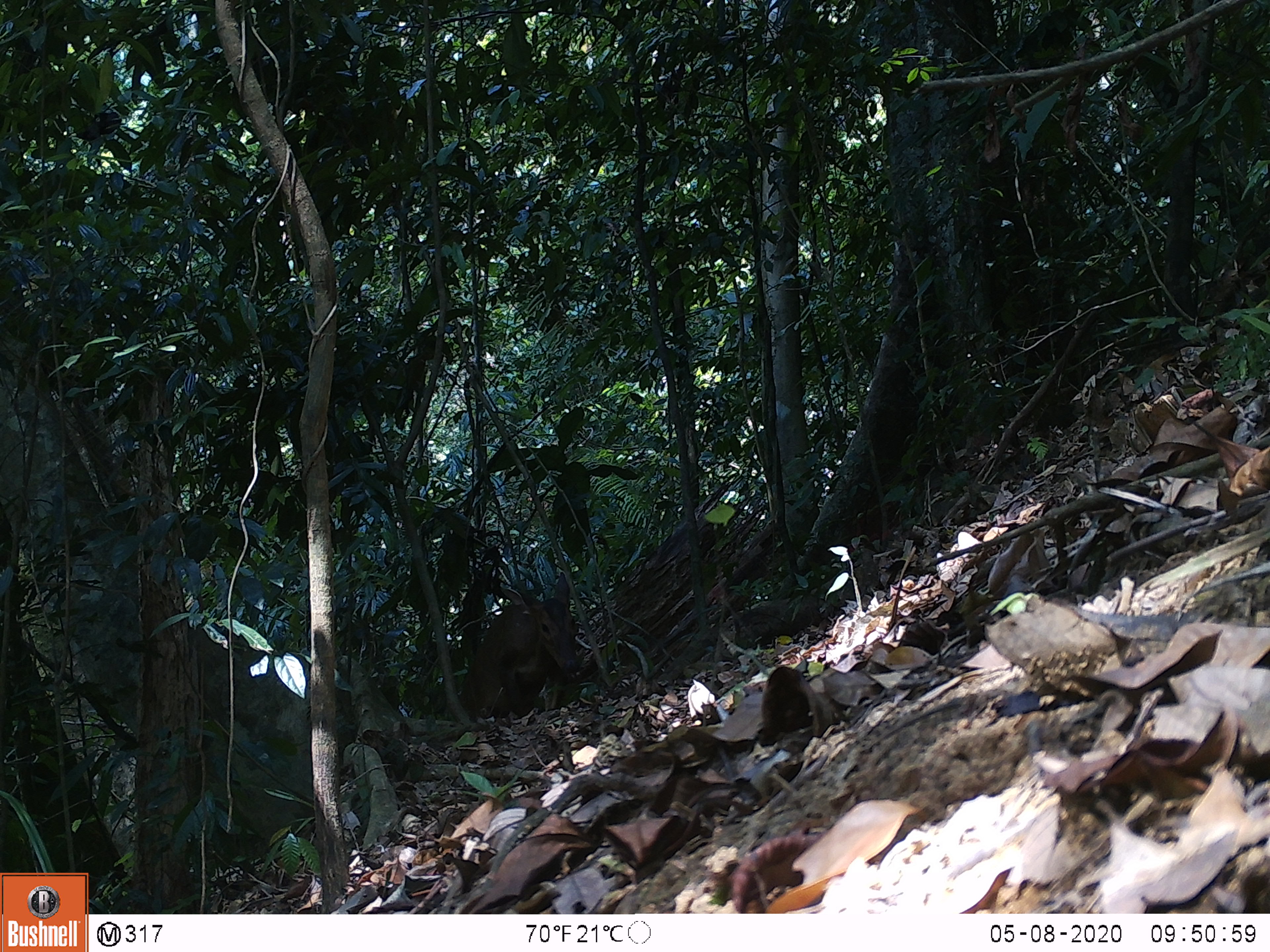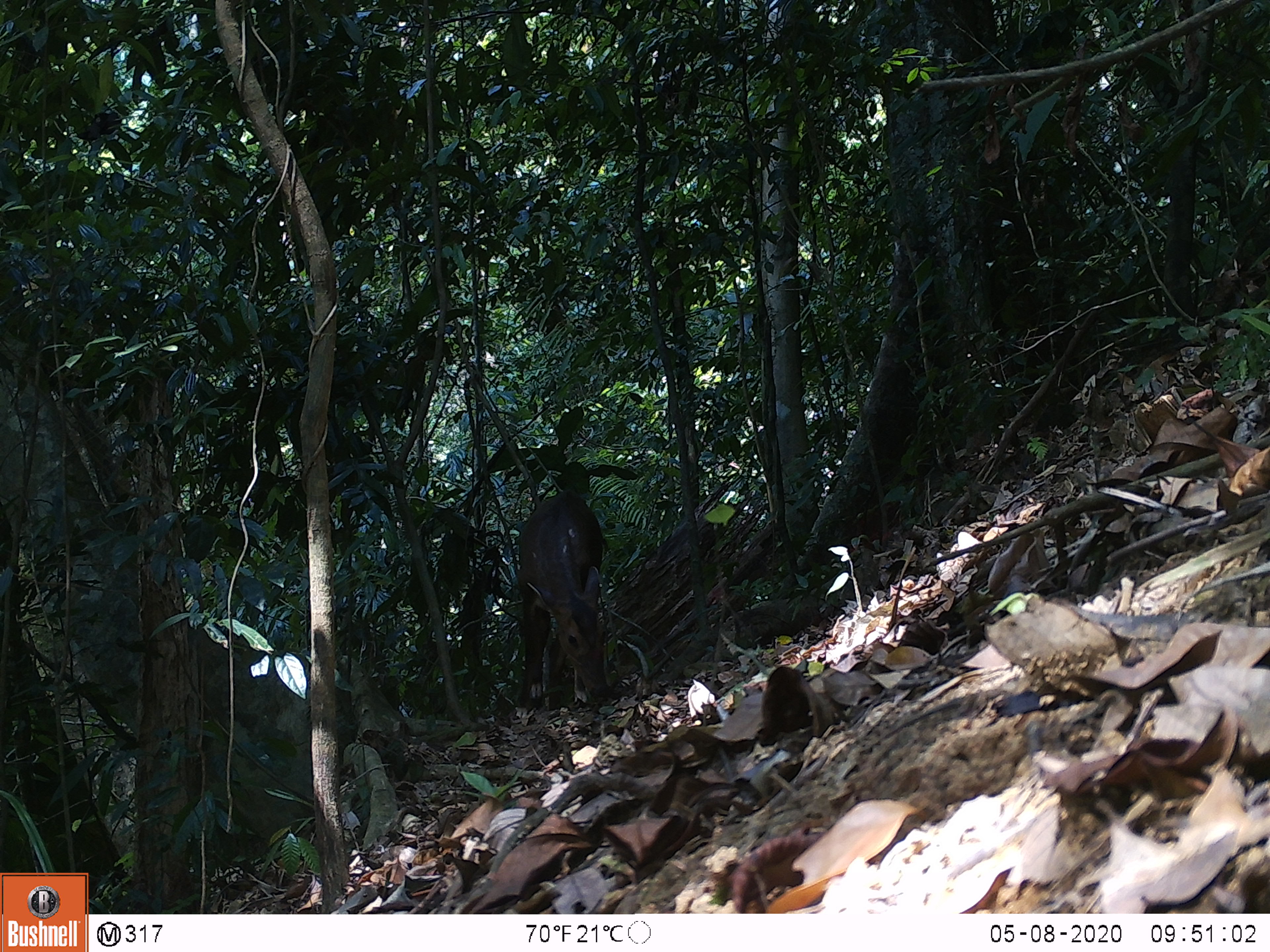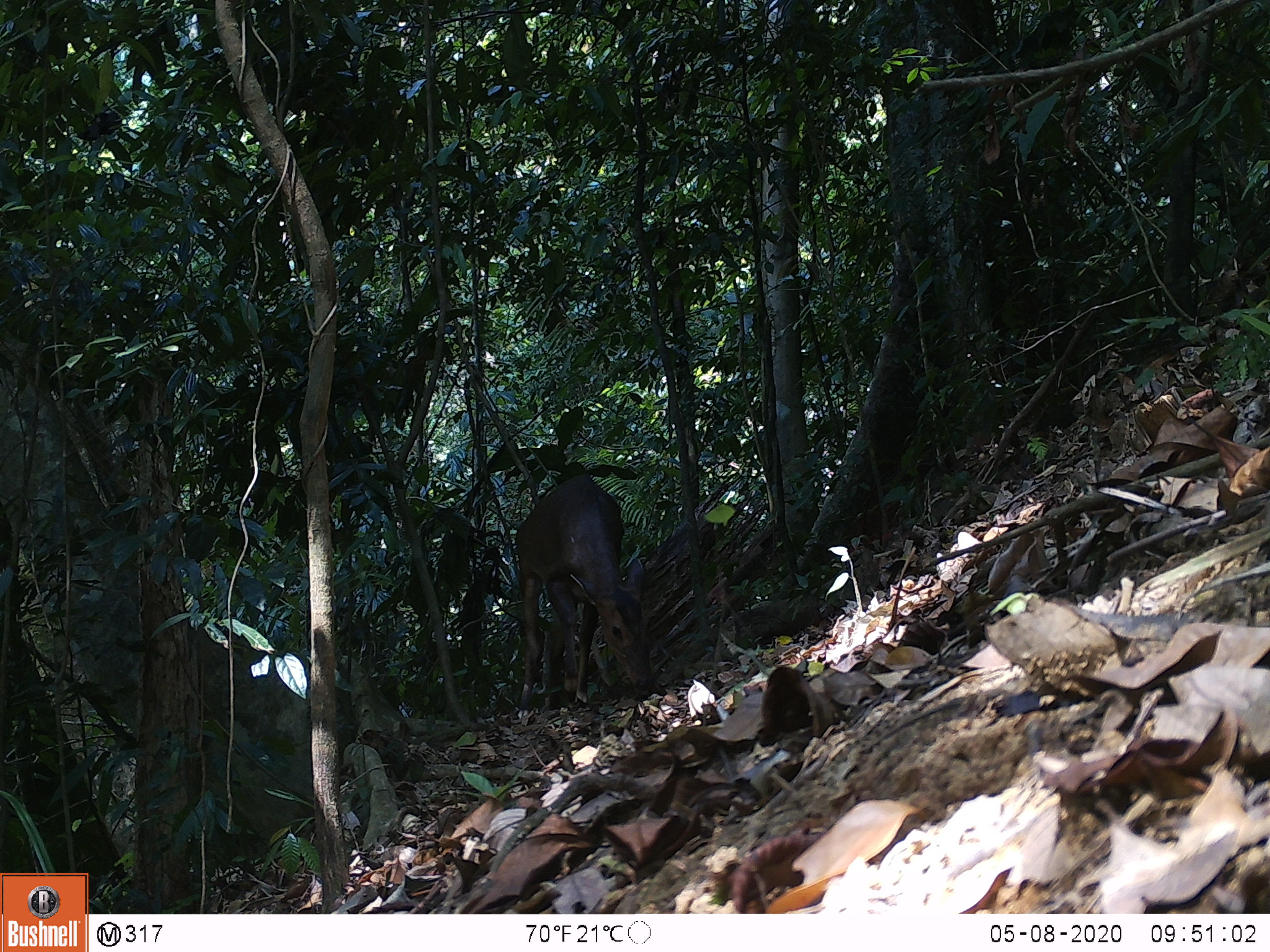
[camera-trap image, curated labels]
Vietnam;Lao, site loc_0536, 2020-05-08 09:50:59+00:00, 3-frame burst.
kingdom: Animalia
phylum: Chordata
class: Mammalia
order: Artiodactyla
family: Cervidae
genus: Muntiacus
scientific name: Muntiacus vuquangensis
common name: large-antlered muntjac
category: large antlered muntjac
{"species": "large antlered muntjac (large-antlered muntjac) (Muntiacus vuquangensis)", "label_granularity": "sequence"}